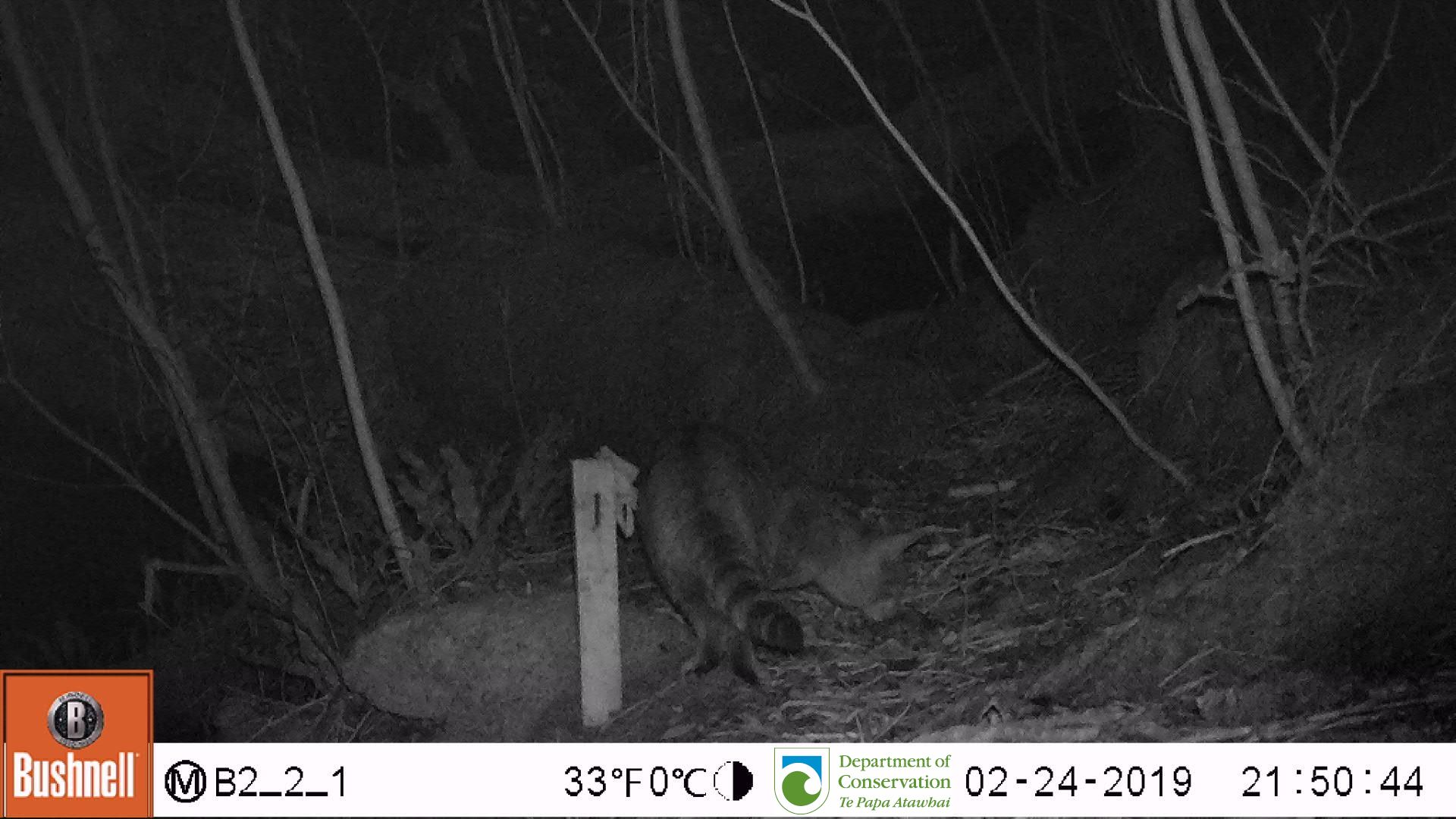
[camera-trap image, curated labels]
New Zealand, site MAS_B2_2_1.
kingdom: Animalia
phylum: Chordata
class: Mammalia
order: Carnivora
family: Felidae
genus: Felis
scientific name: Felis catus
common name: domestic cat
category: cat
Cat (domestic cat) (Felis catus).